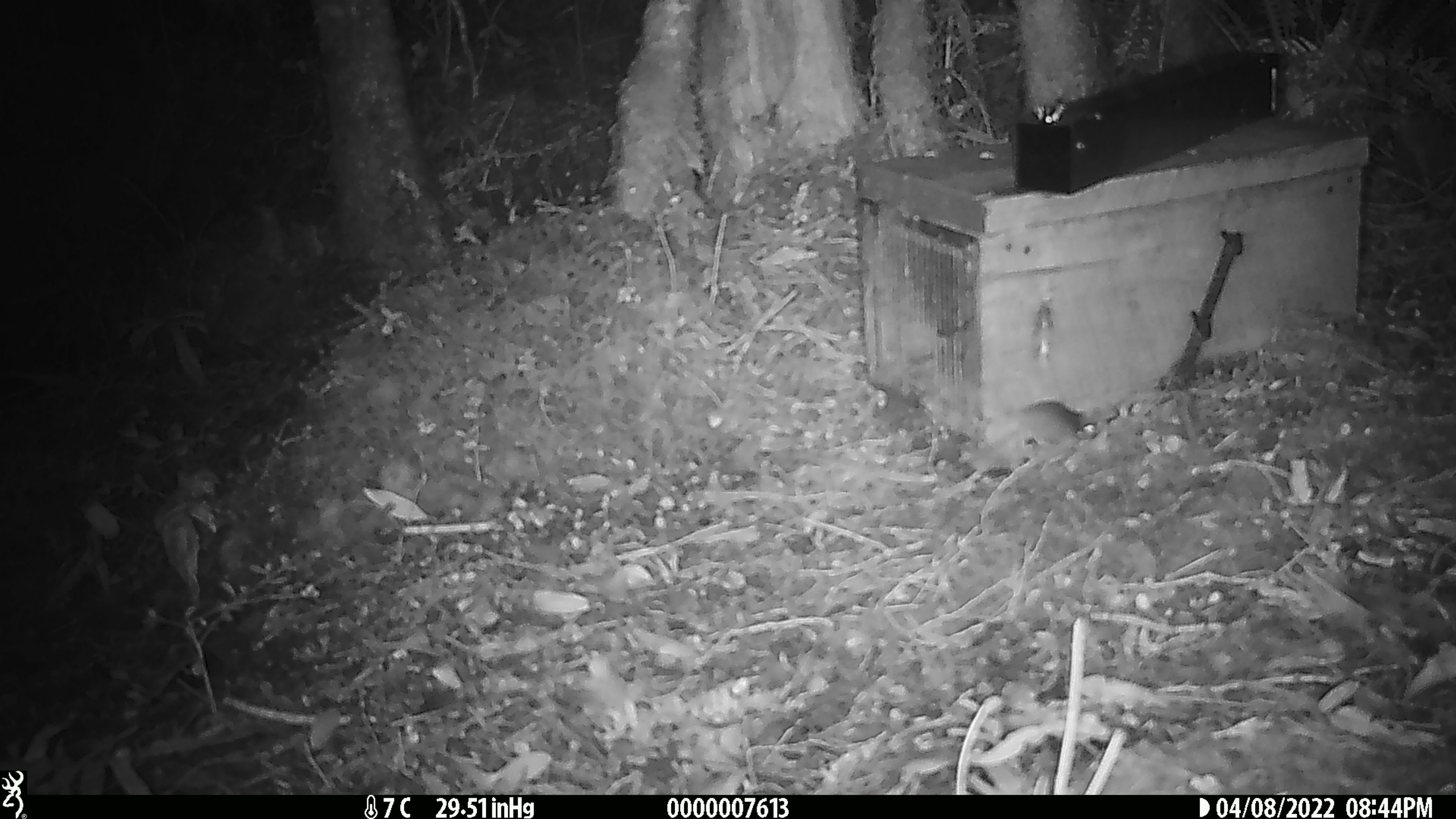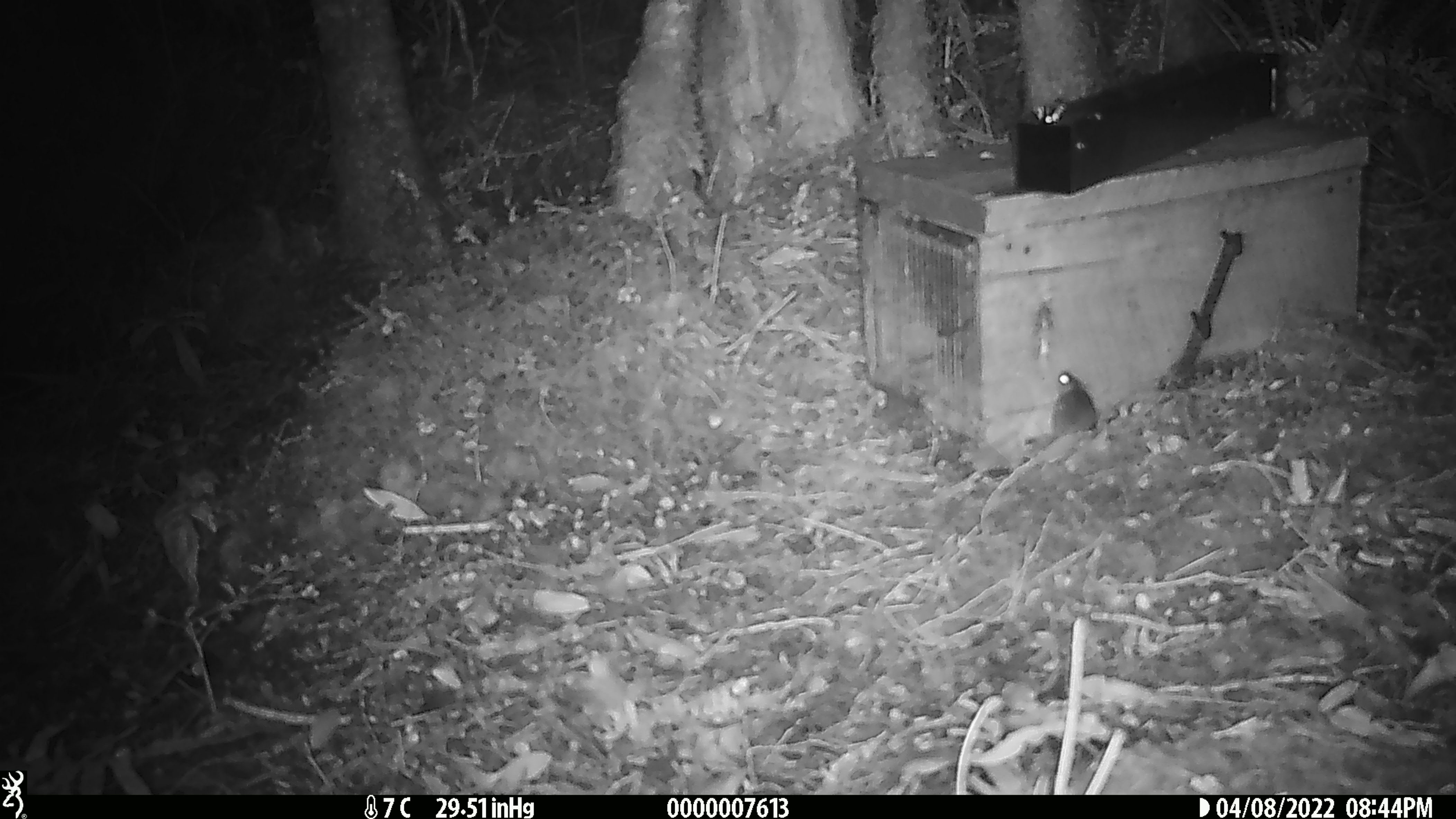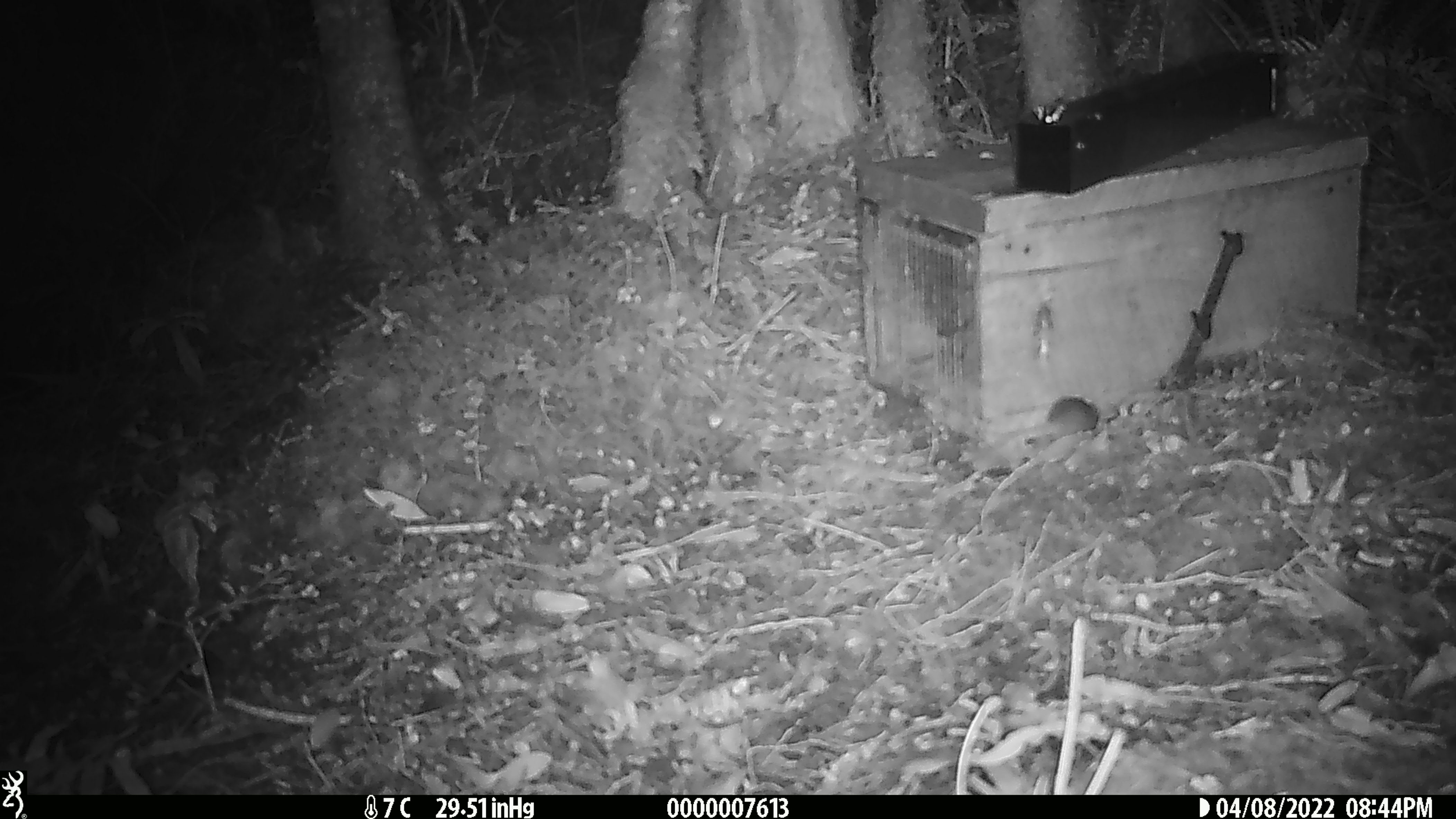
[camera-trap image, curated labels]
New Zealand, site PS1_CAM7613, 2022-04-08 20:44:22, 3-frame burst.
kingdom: Animalia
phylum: Chordata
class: Mammalia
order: Rodentia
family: Muridae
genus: Mus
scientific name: Mus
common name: mouse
Mouse (Mus).